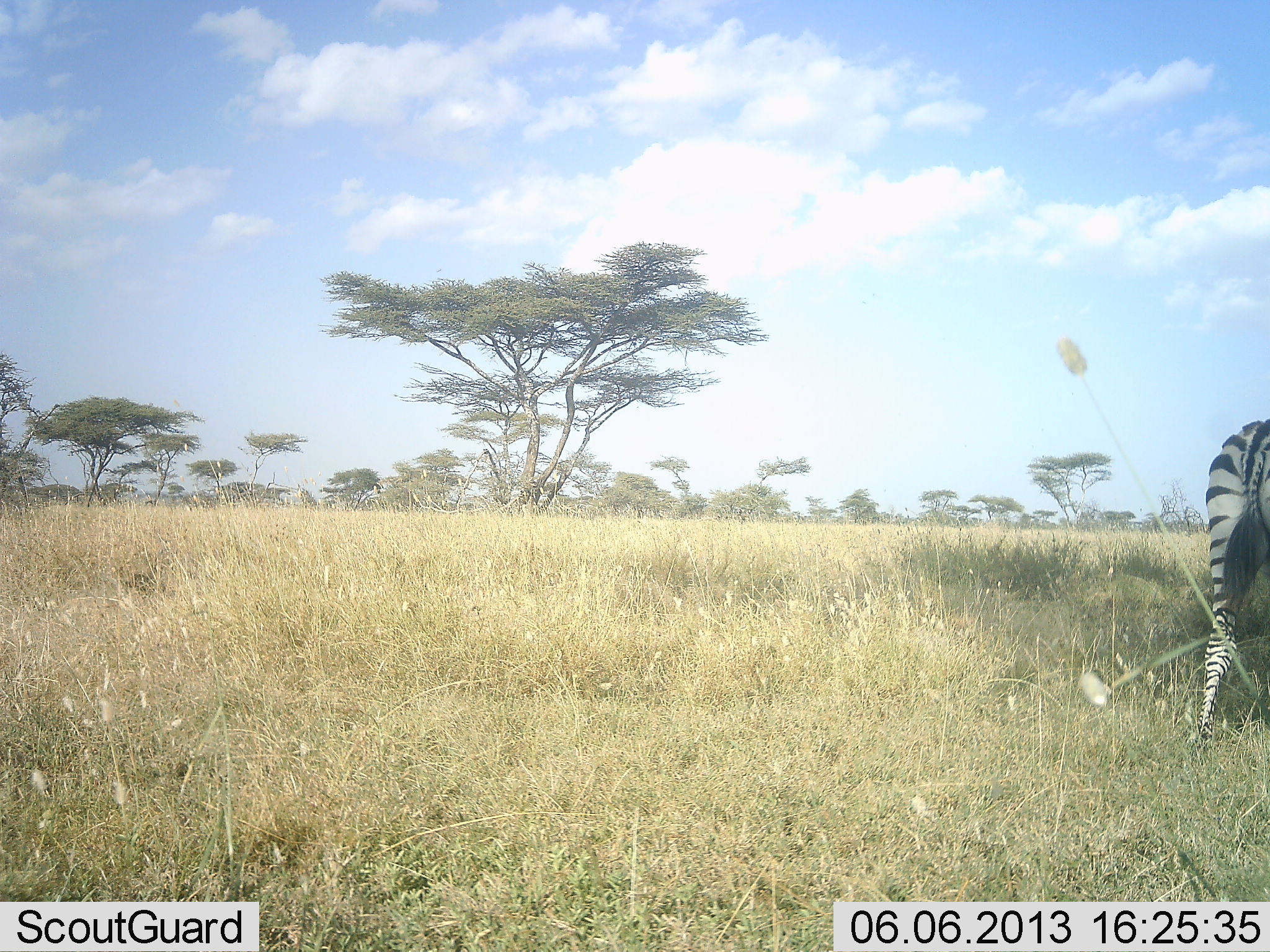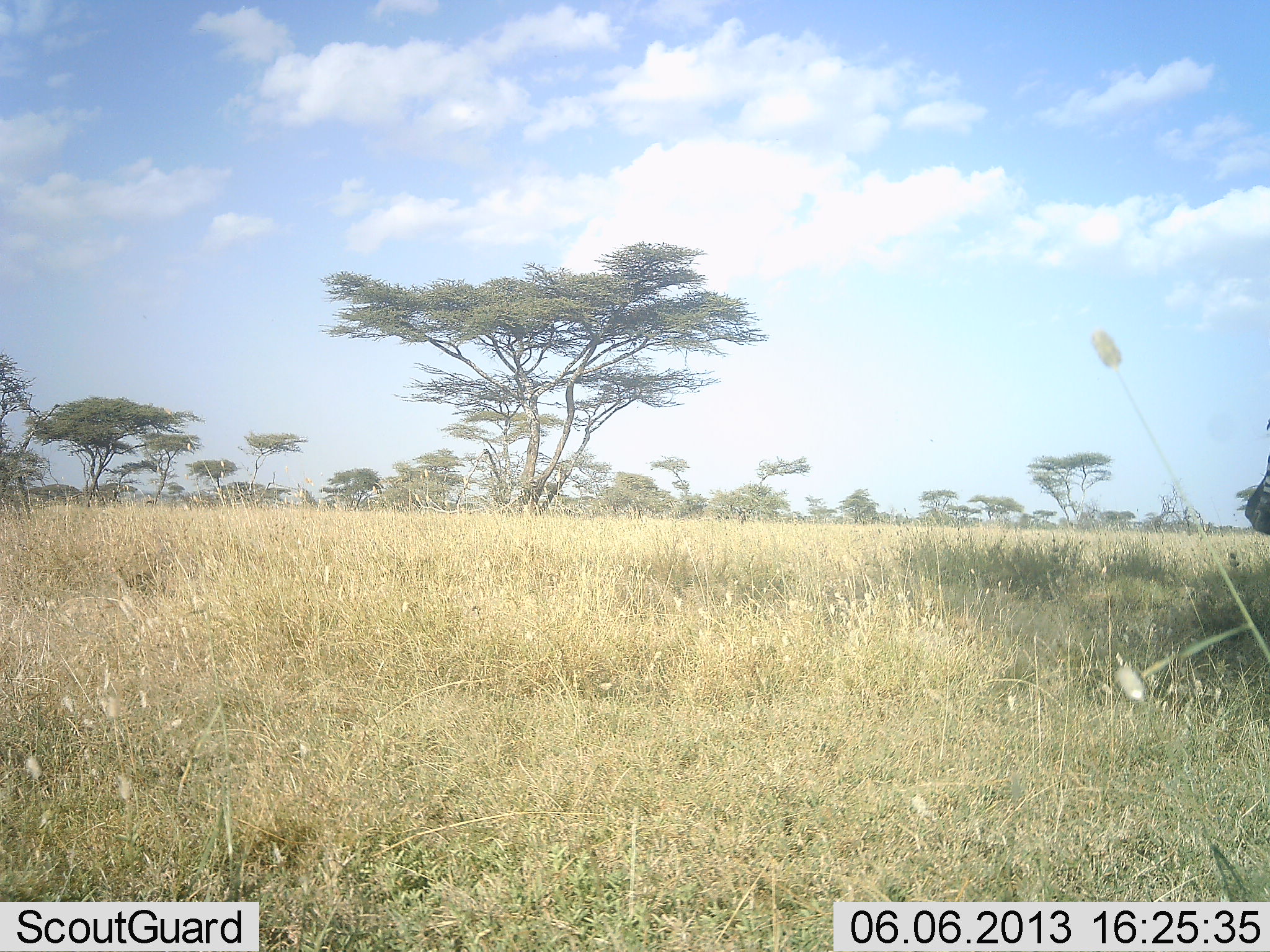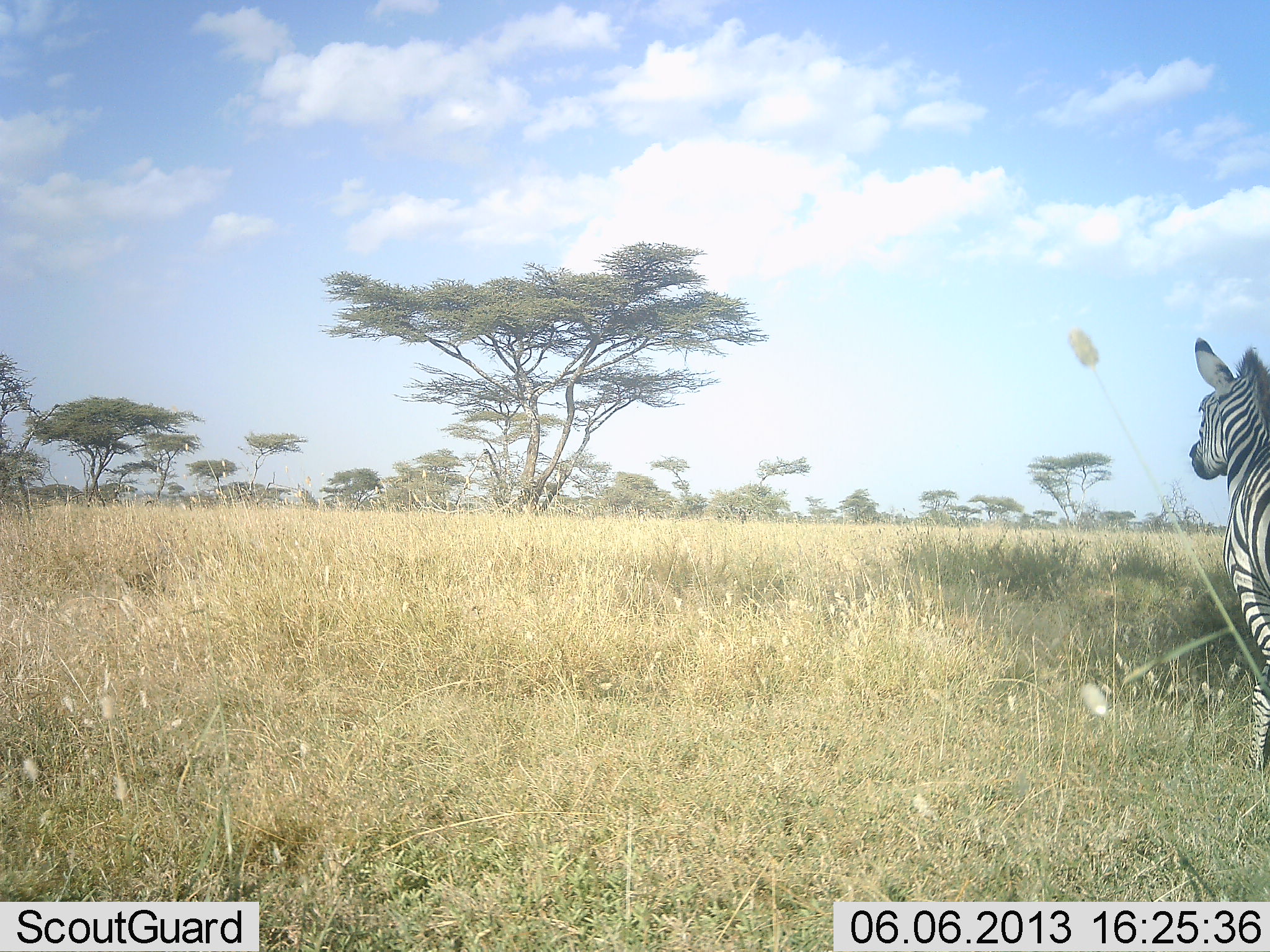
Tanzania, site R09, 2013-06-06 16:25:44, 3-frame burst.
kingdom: Animalia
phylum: Chordata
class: Mammalia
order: Perissodactyla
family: Equidae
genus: Equus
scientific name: Equus quagga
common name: plains zebra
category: zebra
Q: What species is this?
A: Zebra (plains zebra) (Equus quagga).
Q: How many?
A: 1.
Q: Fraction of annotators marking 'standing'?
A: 20%.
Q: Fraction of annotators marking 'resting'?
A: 0%.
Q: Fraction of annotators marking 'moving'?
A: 83%.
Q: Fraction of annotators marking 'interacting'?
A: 0%.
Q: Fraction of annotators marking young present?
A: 0%.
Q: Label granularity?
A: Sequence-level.